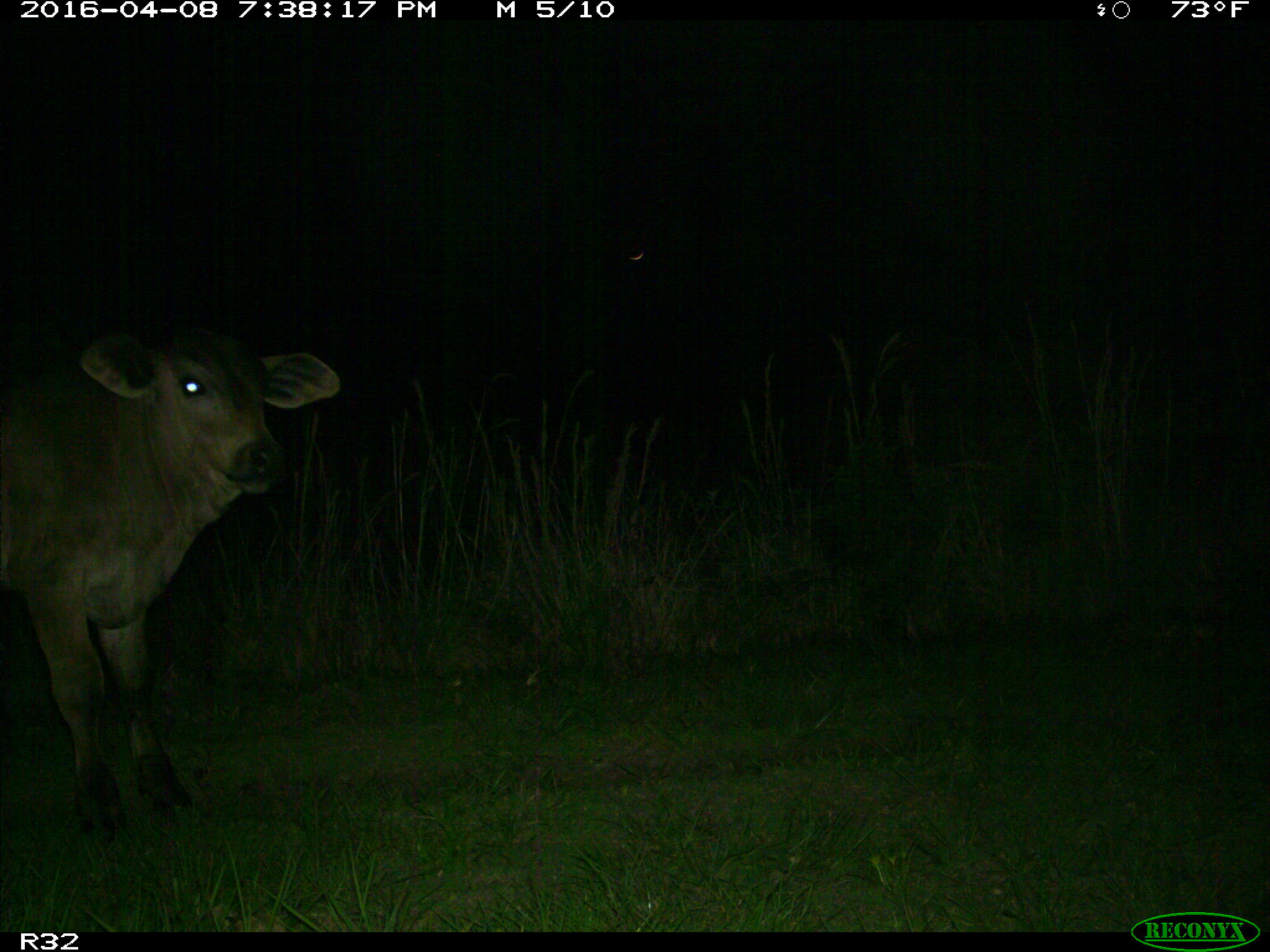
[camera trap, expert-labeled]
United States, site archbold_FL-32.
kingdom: Animalia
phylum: Chordata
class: Mammalia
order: Artiodactyla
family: Bovidae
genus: Bos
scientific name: Bos taurus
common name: domestic cow